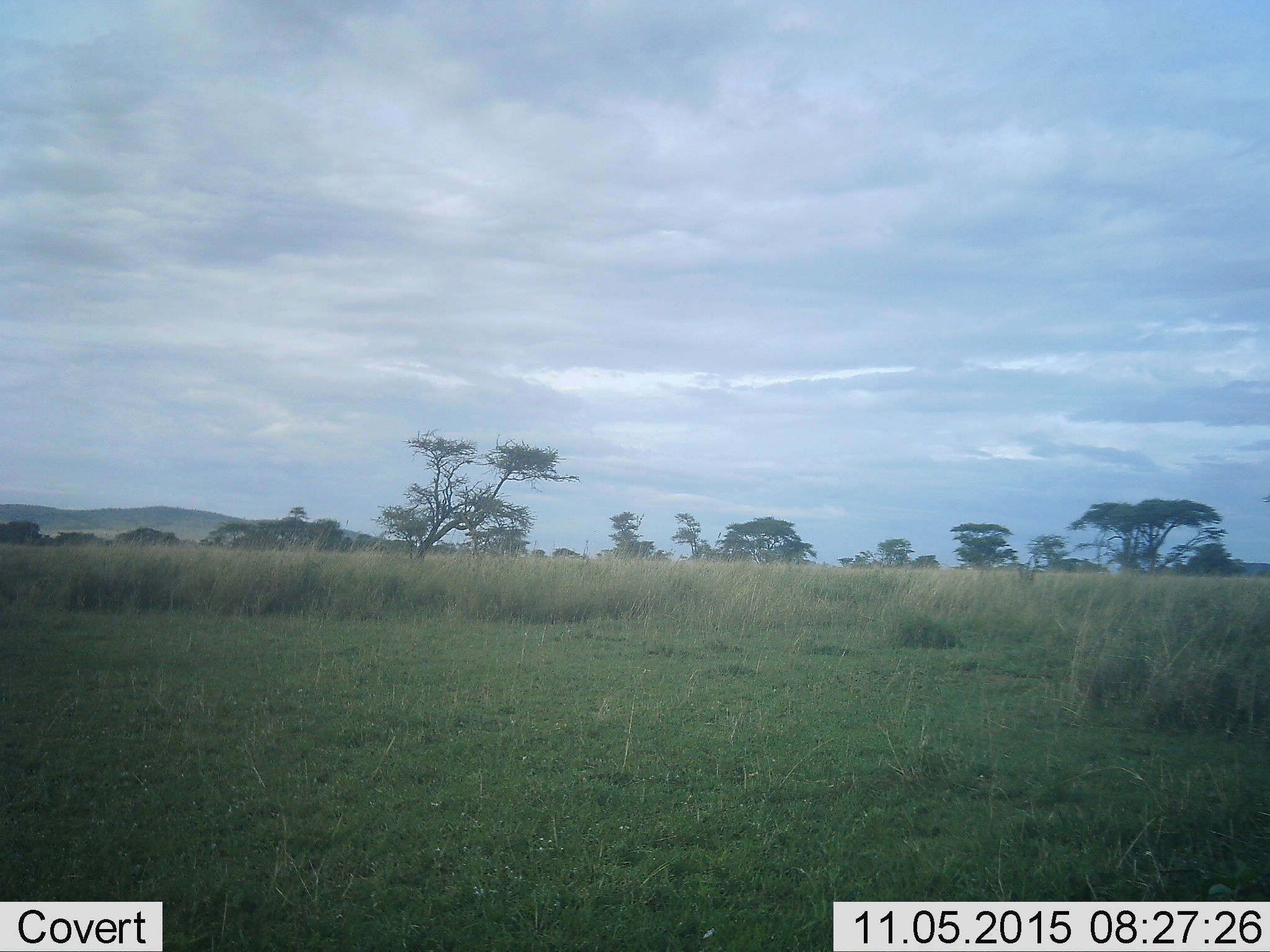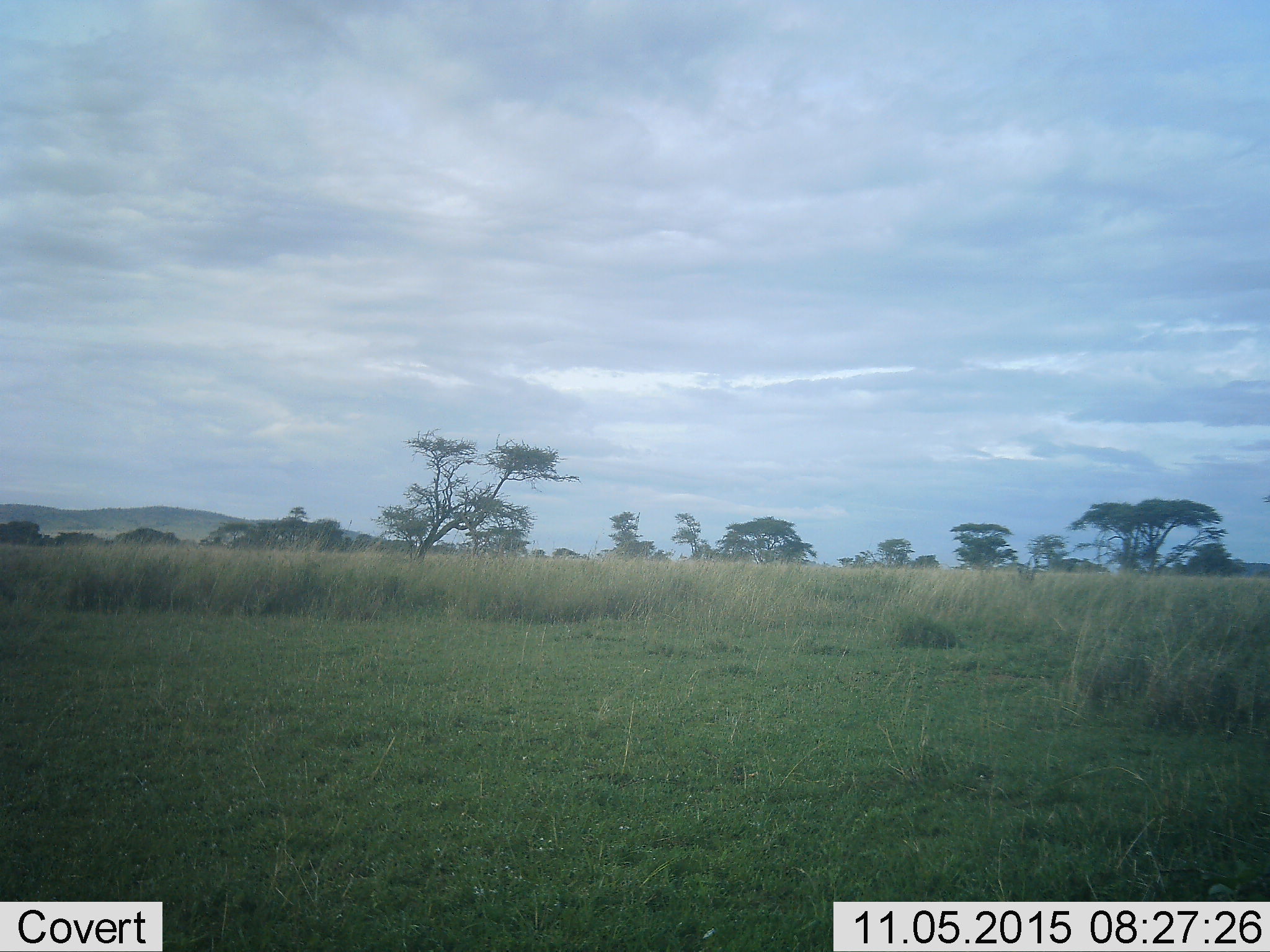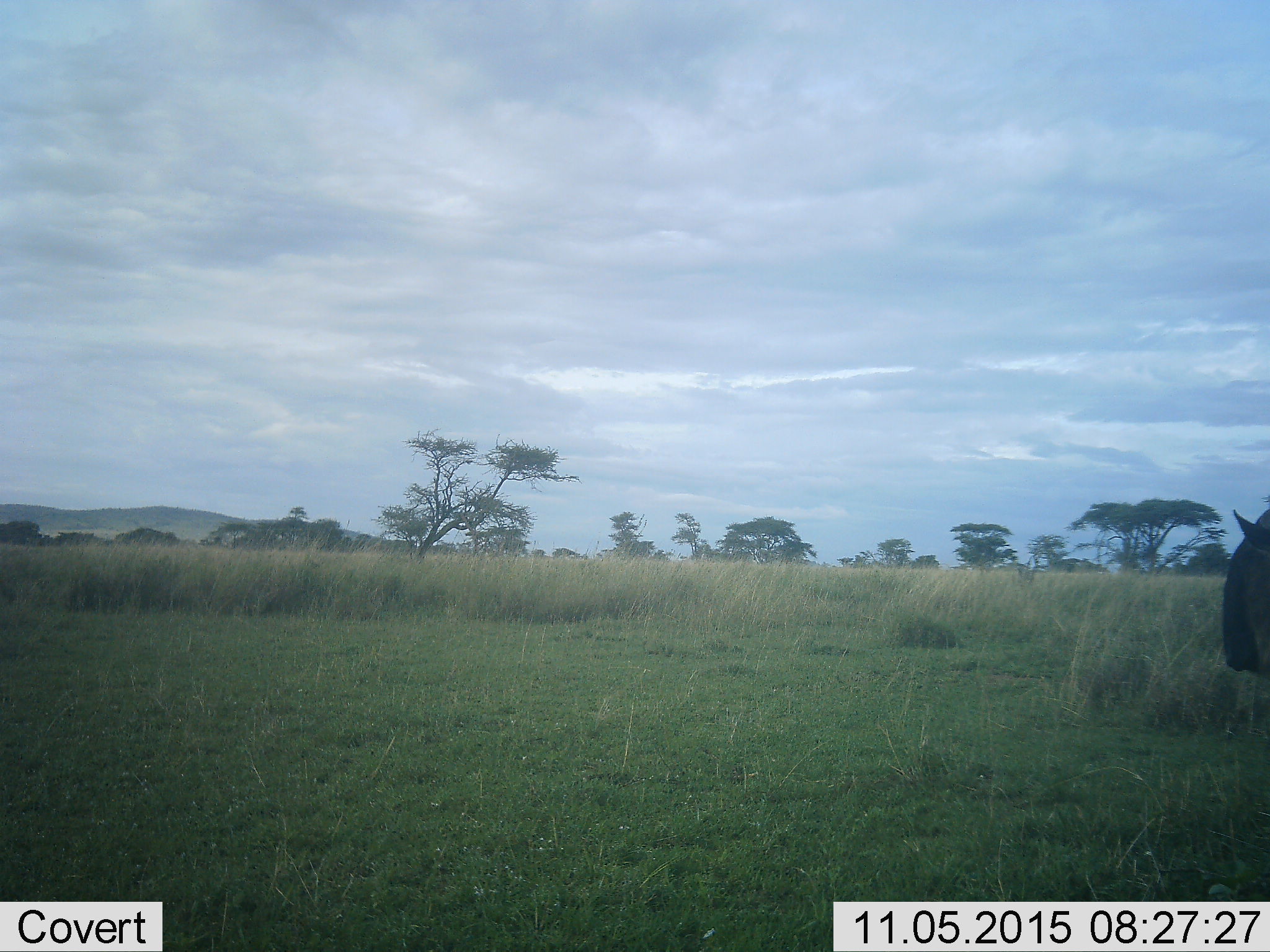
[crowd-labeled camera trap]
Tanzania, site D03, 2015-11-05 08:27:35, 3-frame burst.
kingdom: Animalia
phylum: Chordata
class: Mammalia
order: Artiodactyla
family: Bovidae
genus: Connochaetes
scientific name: Connochaetes taurinus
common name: blue wildebeest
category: wildebeest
Wildebeest (blue wildebeest) (Connochaetes taurinus), count 1. Behavior (volunteer vote fractions): standing 0%, resting 0%, moving 100%, interacting 0%. Young present (vote fraction): 0%. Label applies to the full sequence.